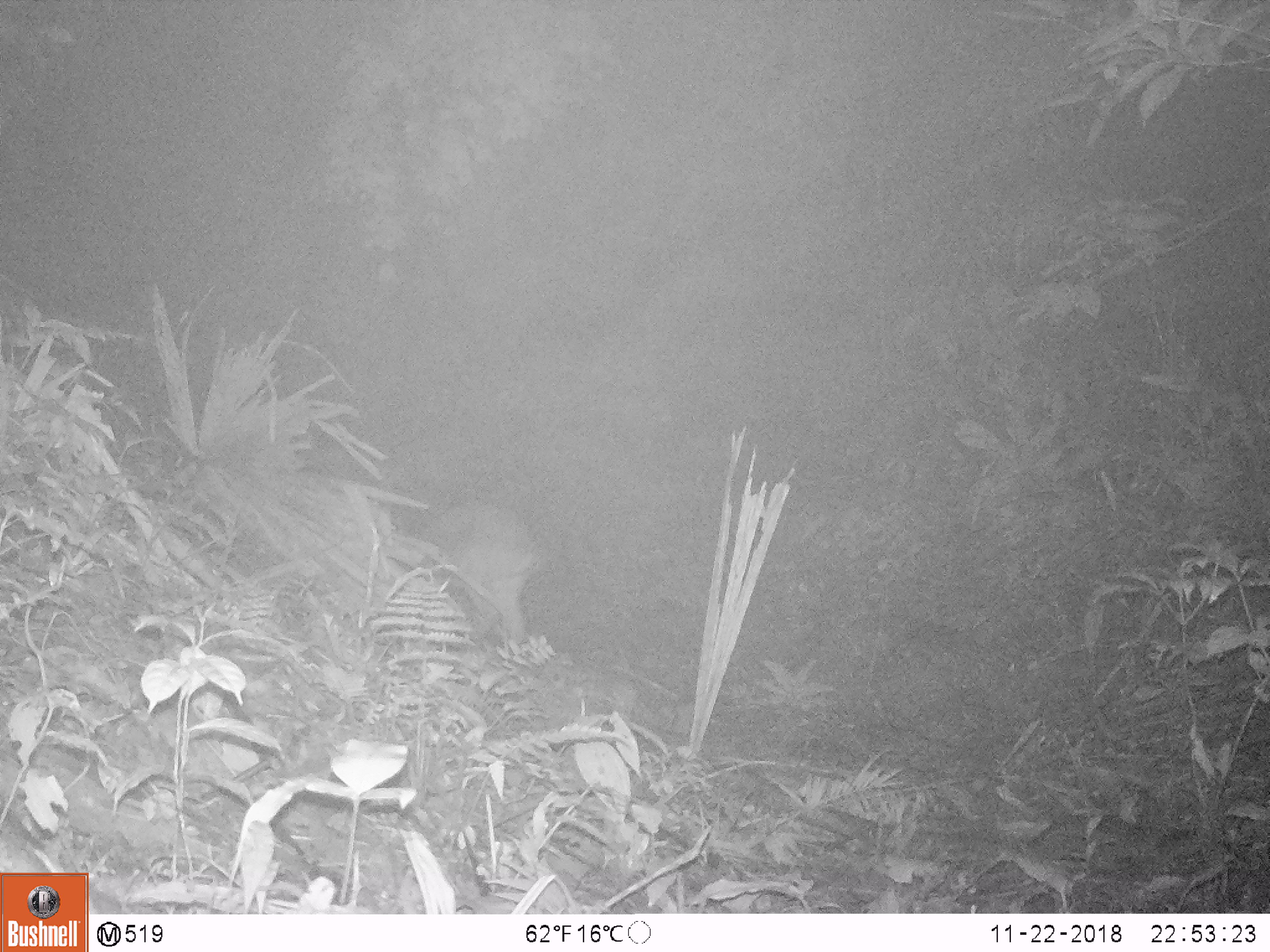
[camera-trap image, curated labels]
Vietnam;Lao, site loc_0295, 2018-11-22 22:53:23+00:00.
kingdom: Animalia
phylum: Chordata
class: Mammalia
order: Artiodactyla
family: Cervidae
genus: Muntiacus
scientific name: Muntiacus vuquangensis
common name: large-antlered muntjac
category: large antlered muntjac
Large antlered muntjac (large-antlered muntjac) (Muntiacus vuquangensis). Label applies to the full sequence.